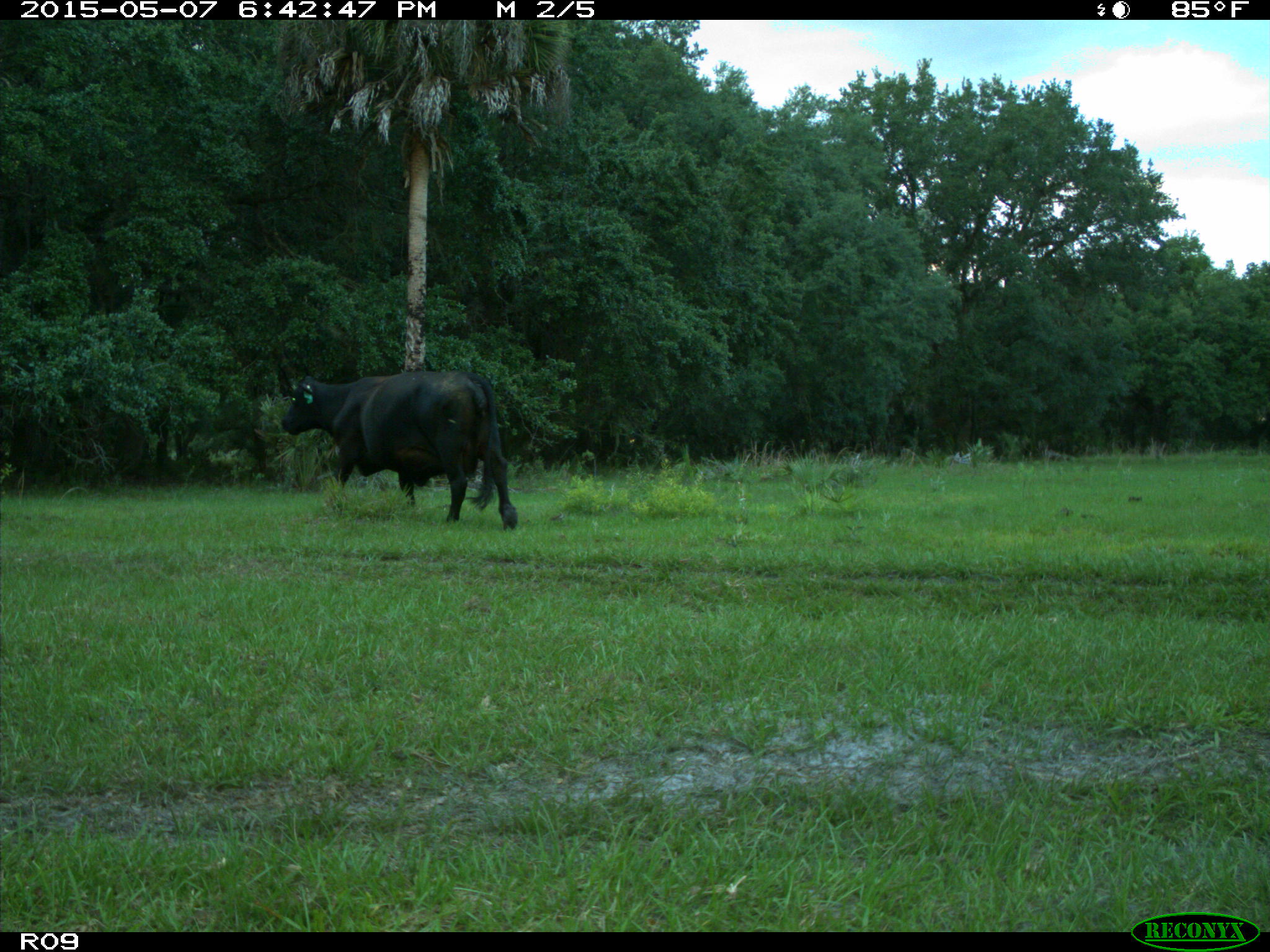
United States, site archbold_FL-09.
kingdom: Animalia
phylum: Chordata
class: Mammalia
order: Artiodactyla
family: Bovidae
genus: Bos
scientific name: Bos taurus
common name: domestic cow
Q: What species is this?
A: Bos taurus (domestic cow).